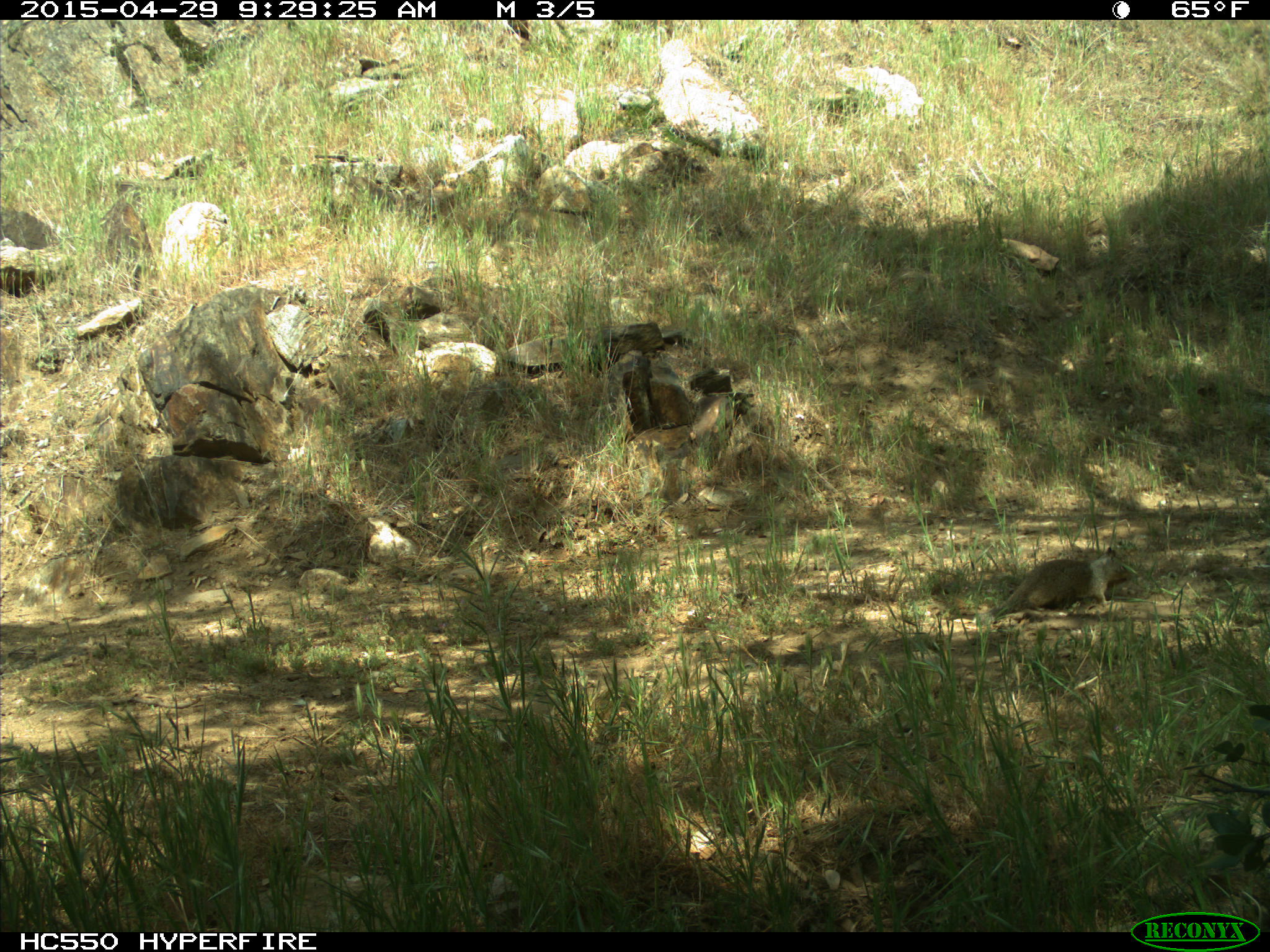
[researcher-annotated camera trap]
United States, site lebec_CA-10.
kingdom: Animalia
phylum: Chordata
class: Mammalia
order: Rodentia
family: Sciuridae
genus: Otospermophilus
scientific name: Otospermophilus beecheyi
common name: california ground squirrel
Otospermophilus beecheyi (california ground squirrel).